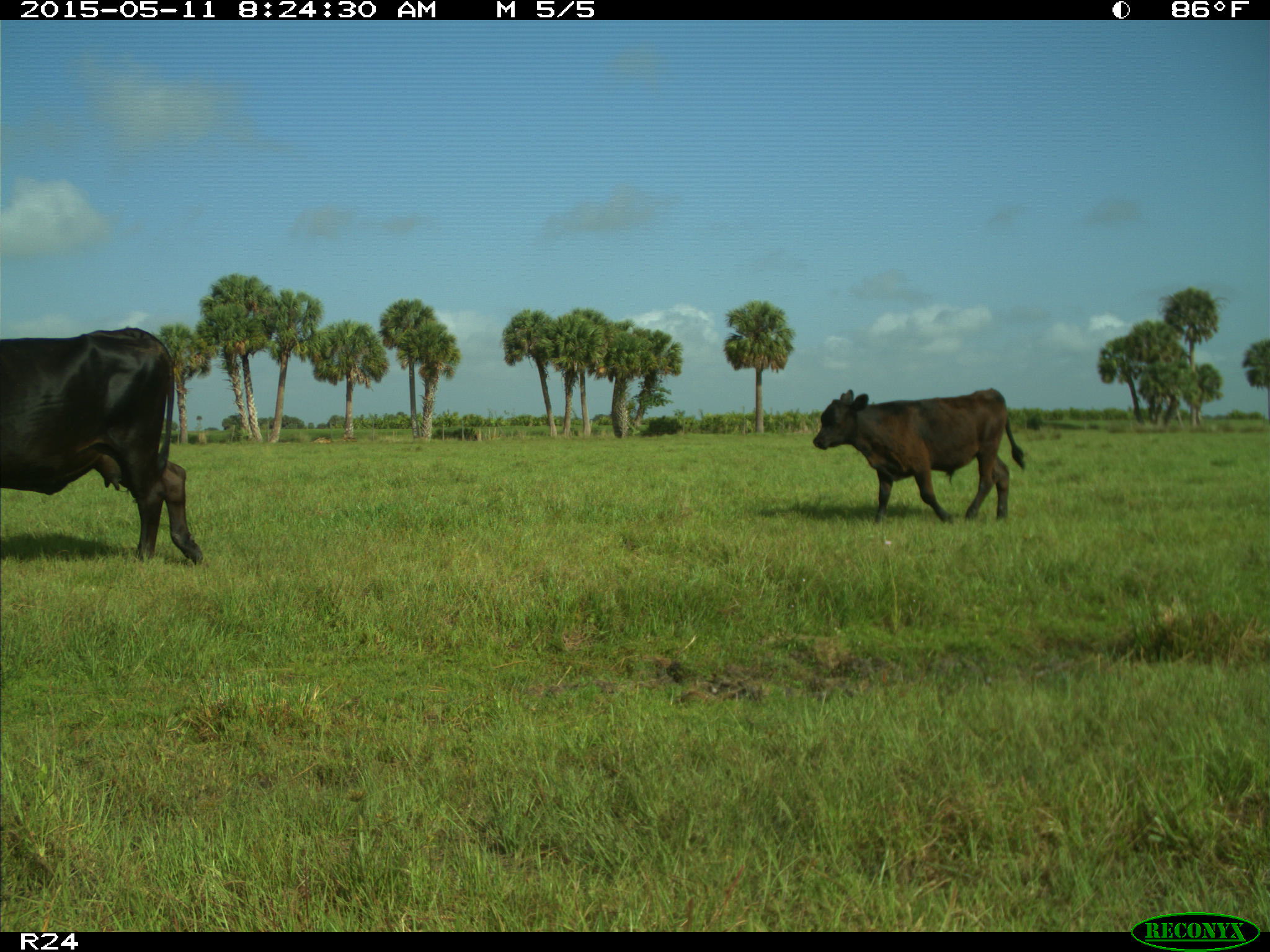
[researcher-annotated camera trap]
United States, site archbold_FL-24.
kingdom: Animalia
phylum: Chordata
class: Mammalia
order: Artiodactyla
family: Bovidae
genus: Bos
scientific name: Bos taurus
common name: domestic cow